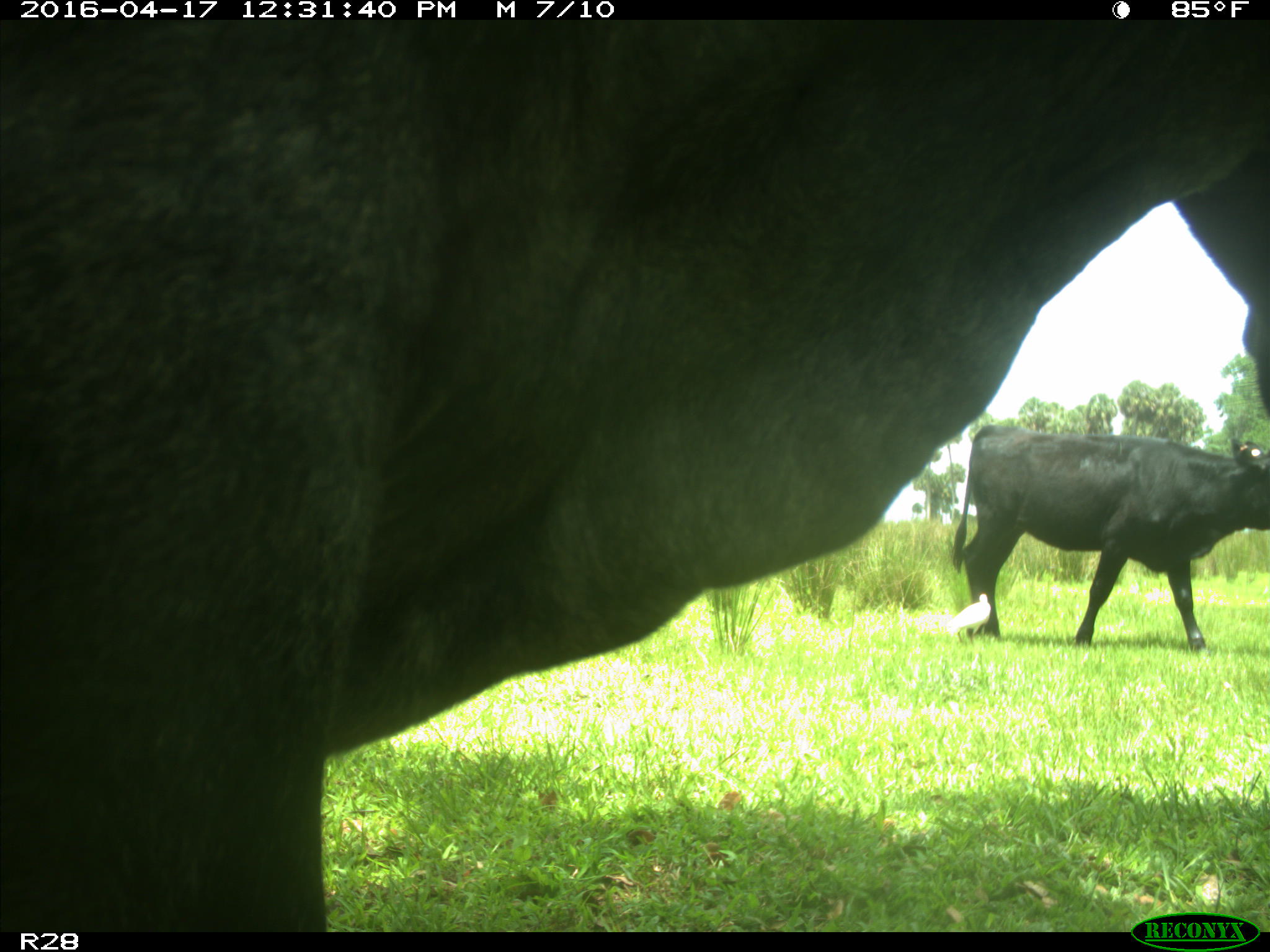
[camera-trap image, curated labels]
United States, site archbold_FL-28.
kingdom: Animalia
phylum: Chordata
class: Mammalia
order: Artiodactyla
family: Bovidae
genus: Bos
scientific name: Bos taurus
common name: domestic cow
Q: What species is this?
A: Bos taurus (domestic cow).